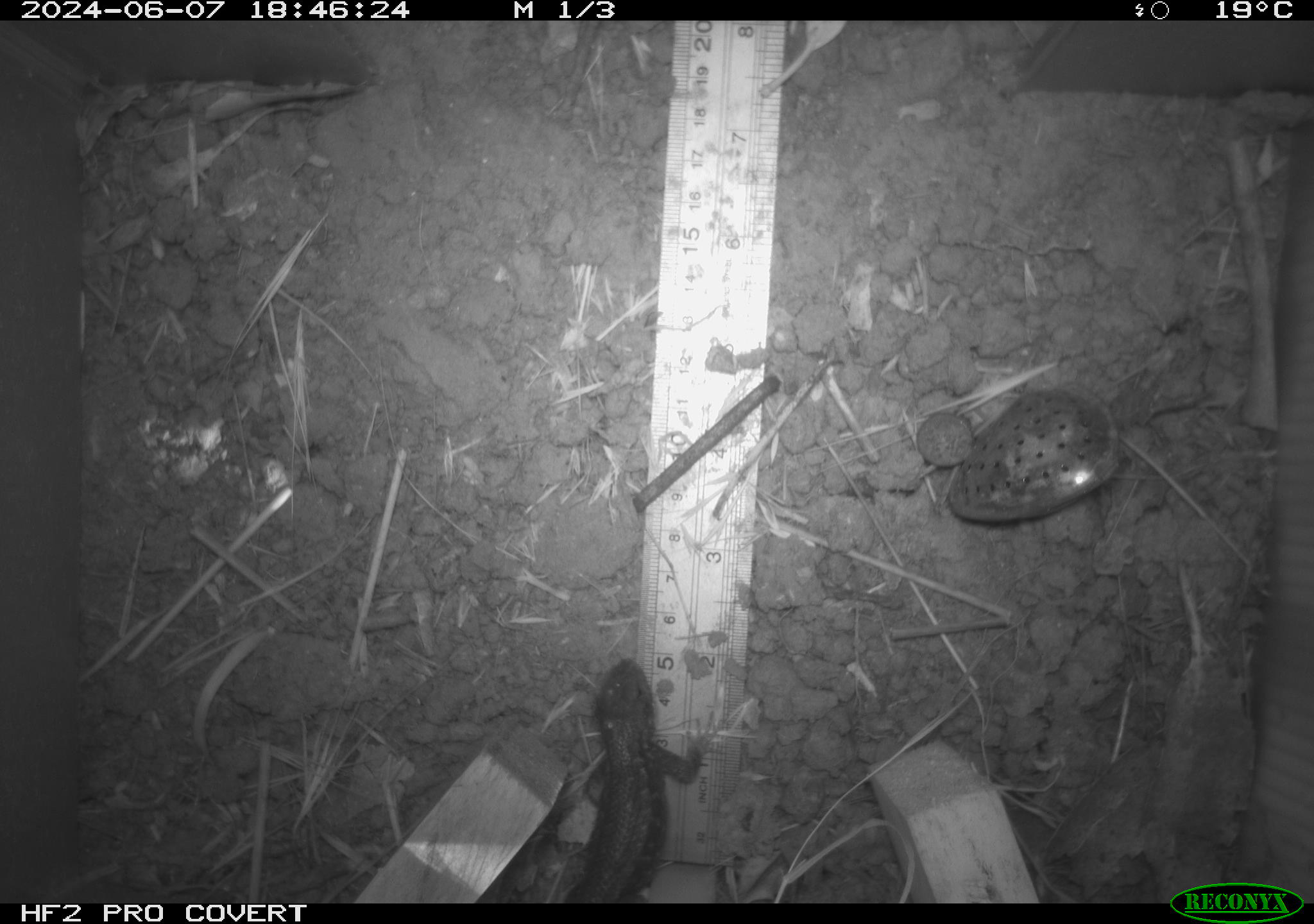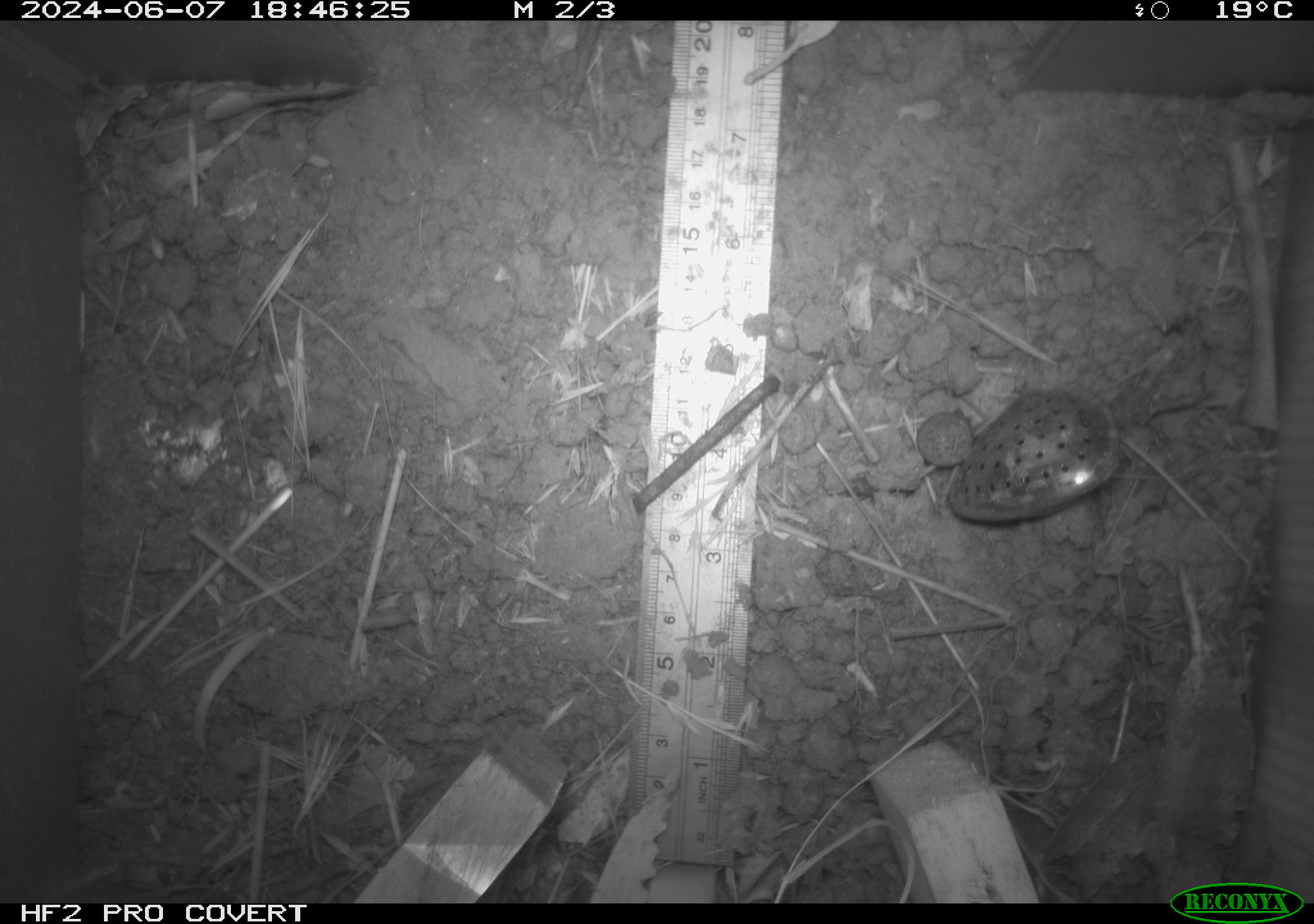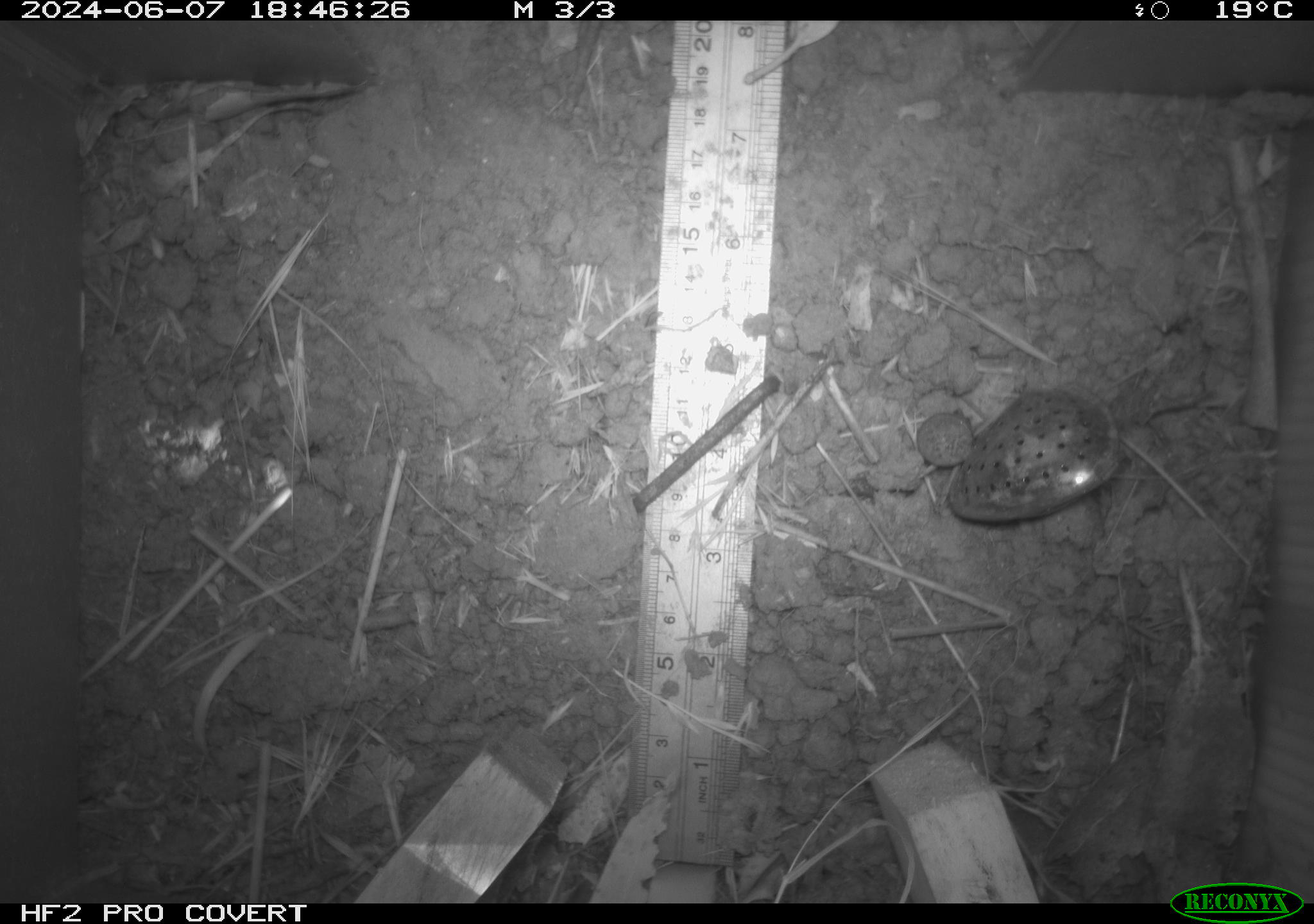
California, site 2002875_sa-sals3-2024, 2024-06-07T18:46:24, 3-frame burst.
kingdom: Animalia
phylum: Chordata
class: Reptilia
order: Squamata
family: Phrynosomatidae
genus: Sceloporus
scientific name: Sceloporus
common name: spiny lizards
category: sceloporus species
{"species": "sceloporus species (spiny lizards) (Sceloporus)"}